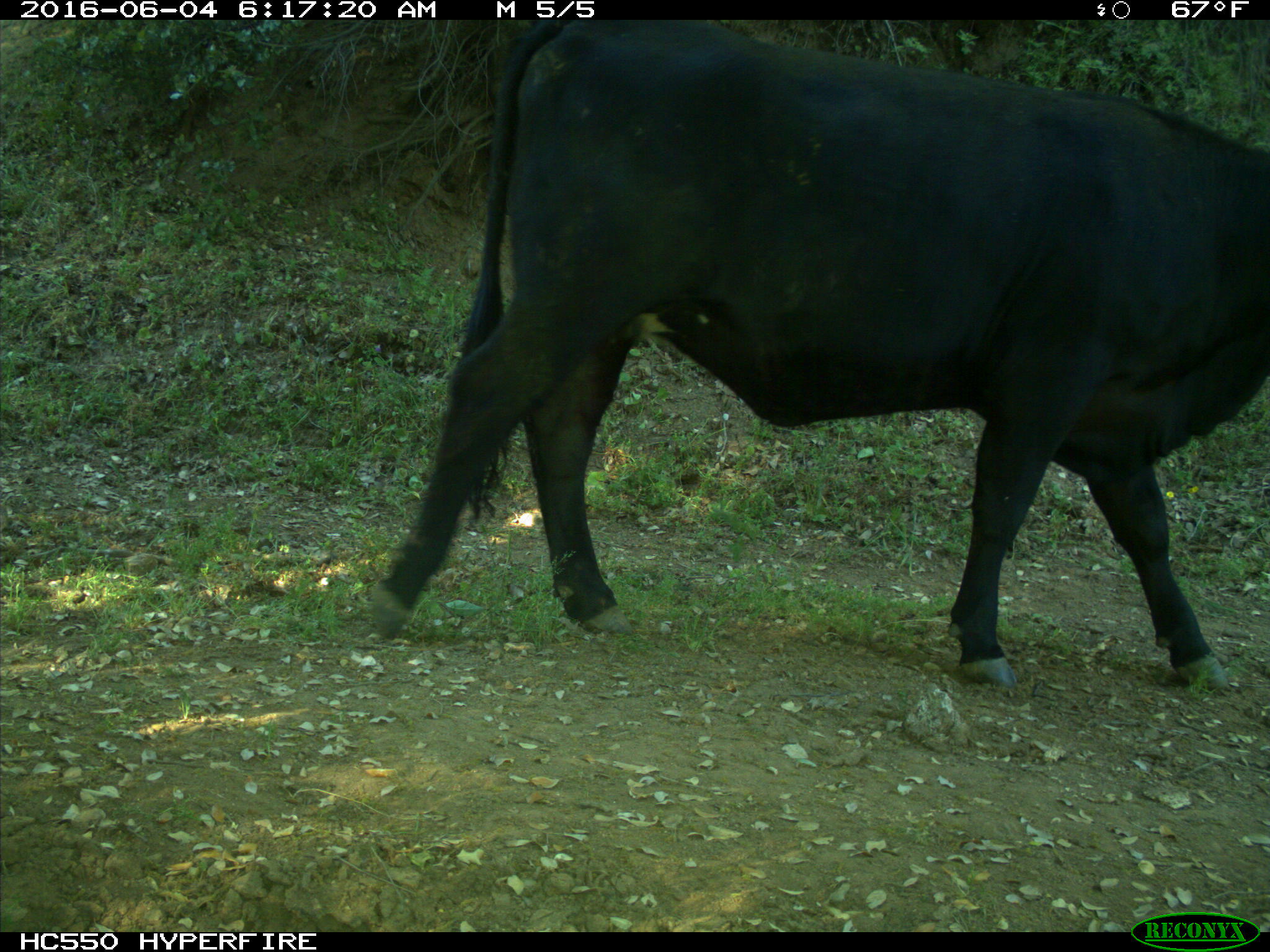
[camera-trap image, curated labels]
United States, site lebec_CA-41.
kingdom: Animalia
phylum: Chordata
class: Mammalia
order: Artiodactyla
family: Bovidae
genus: Bos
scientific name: Bos taurus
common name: domestic cow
Bos taurus (domestic cow).